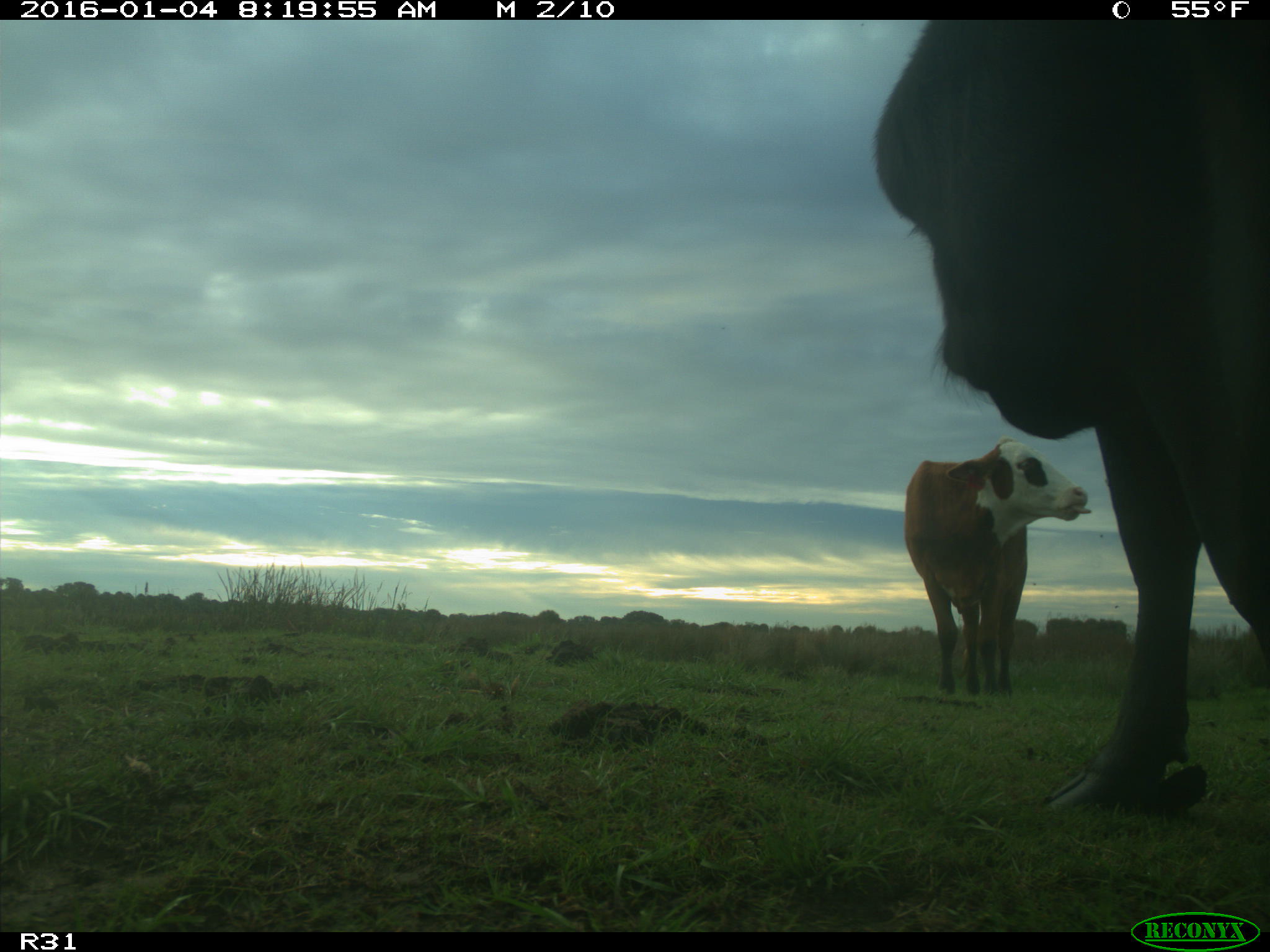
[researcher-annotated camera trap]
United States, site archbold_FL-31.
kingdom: Animalia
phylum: Chordata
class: Mammalia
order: Artiodactyla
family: Bovidae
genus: Bos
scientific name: Bos taurus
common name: domestic cow